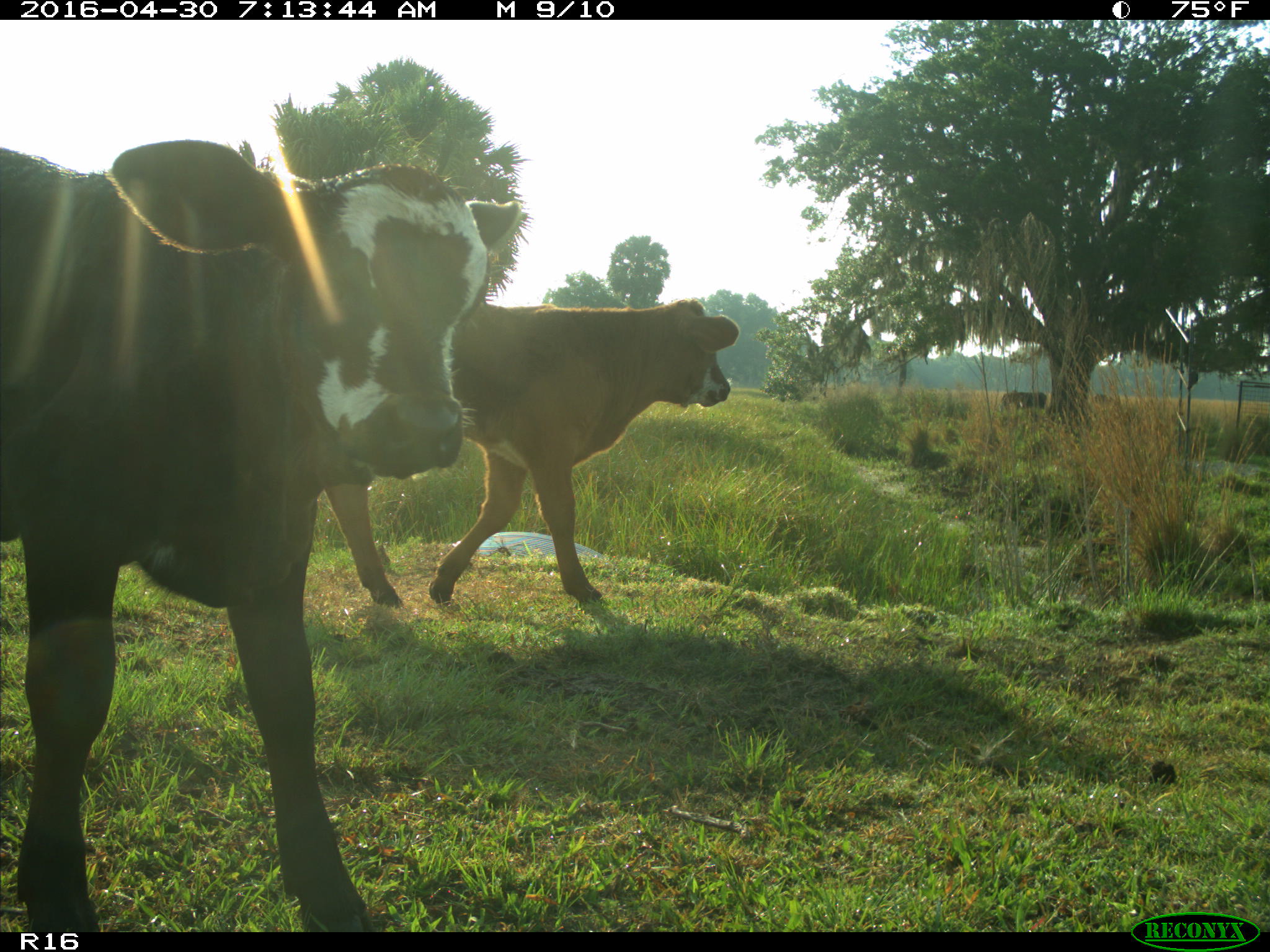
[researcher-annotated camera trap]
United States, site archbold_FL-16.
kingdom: Animalia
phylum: Chordata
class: Mammalia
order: Artiodactyla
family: Bovidae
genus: Bos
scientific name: Bos taurus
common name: domestic cow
Bos taurus (domestic cow).